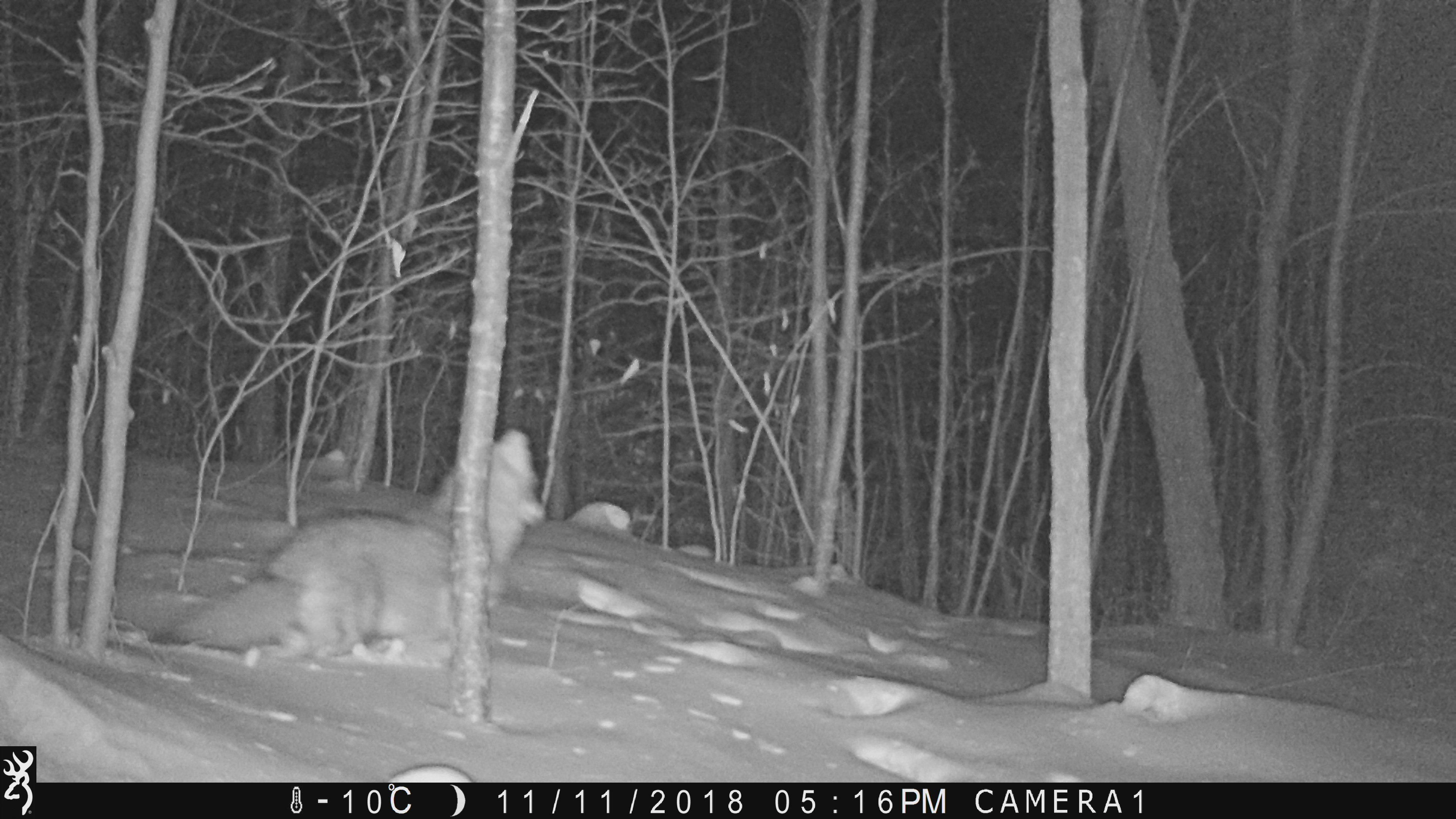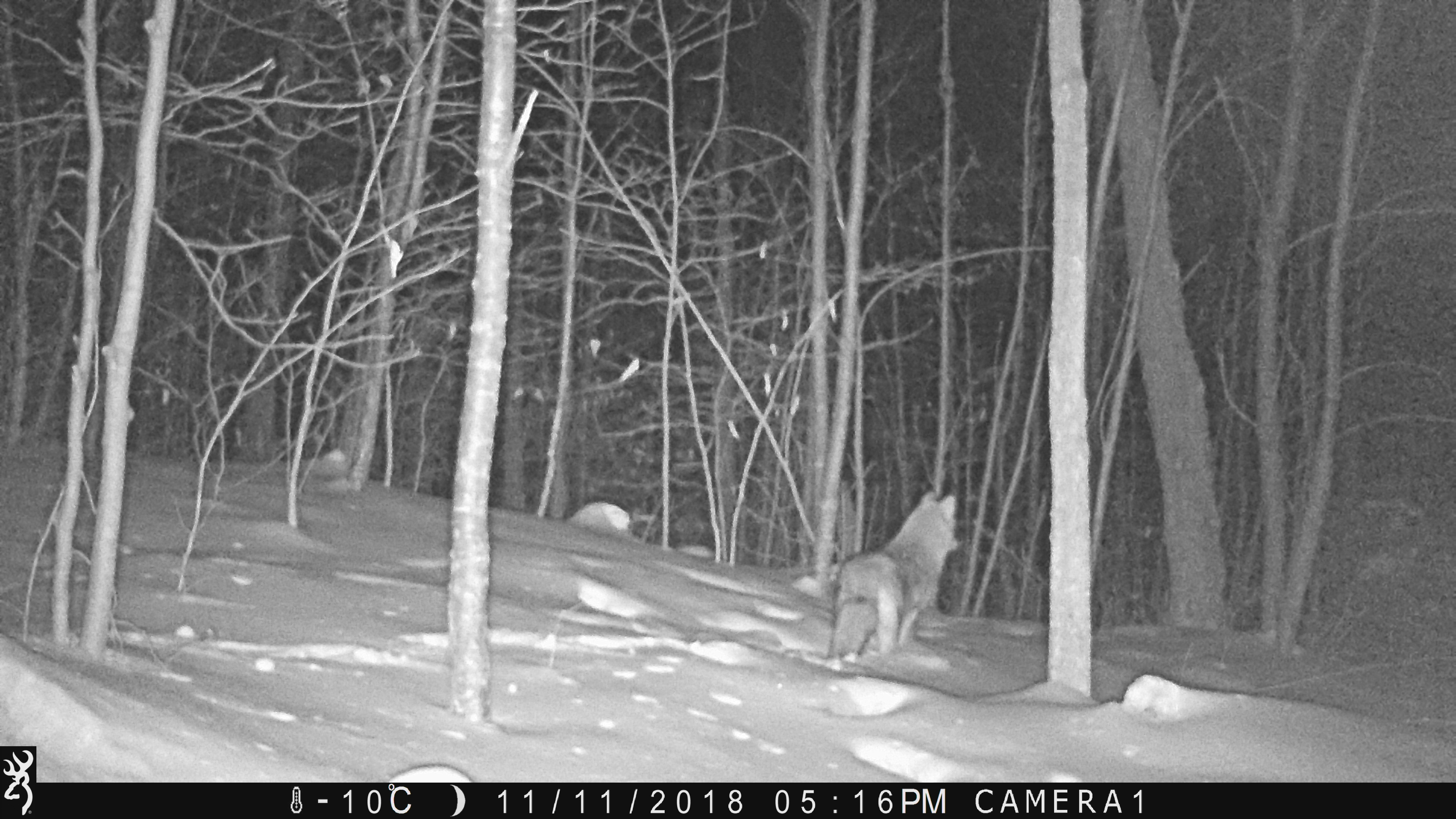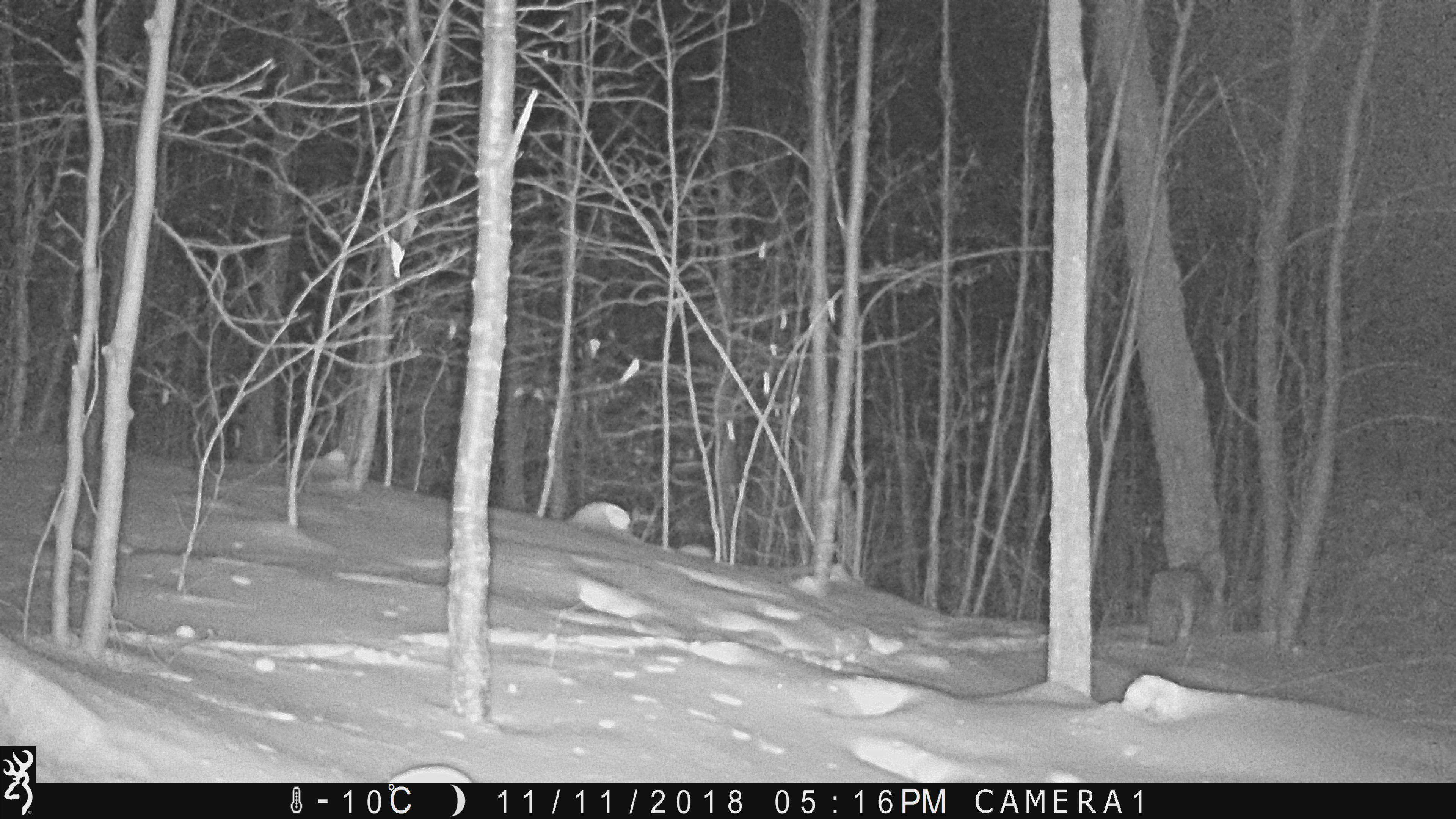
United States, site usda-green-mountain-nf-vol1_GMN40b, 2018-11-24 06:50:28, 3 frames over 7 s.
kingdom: Animalia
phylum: Chordata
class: Mammalia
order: Carnivora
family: Canidae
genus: Canis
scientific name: Canis latrans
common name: coyote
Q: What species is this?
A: Coyote (Canis latrans).